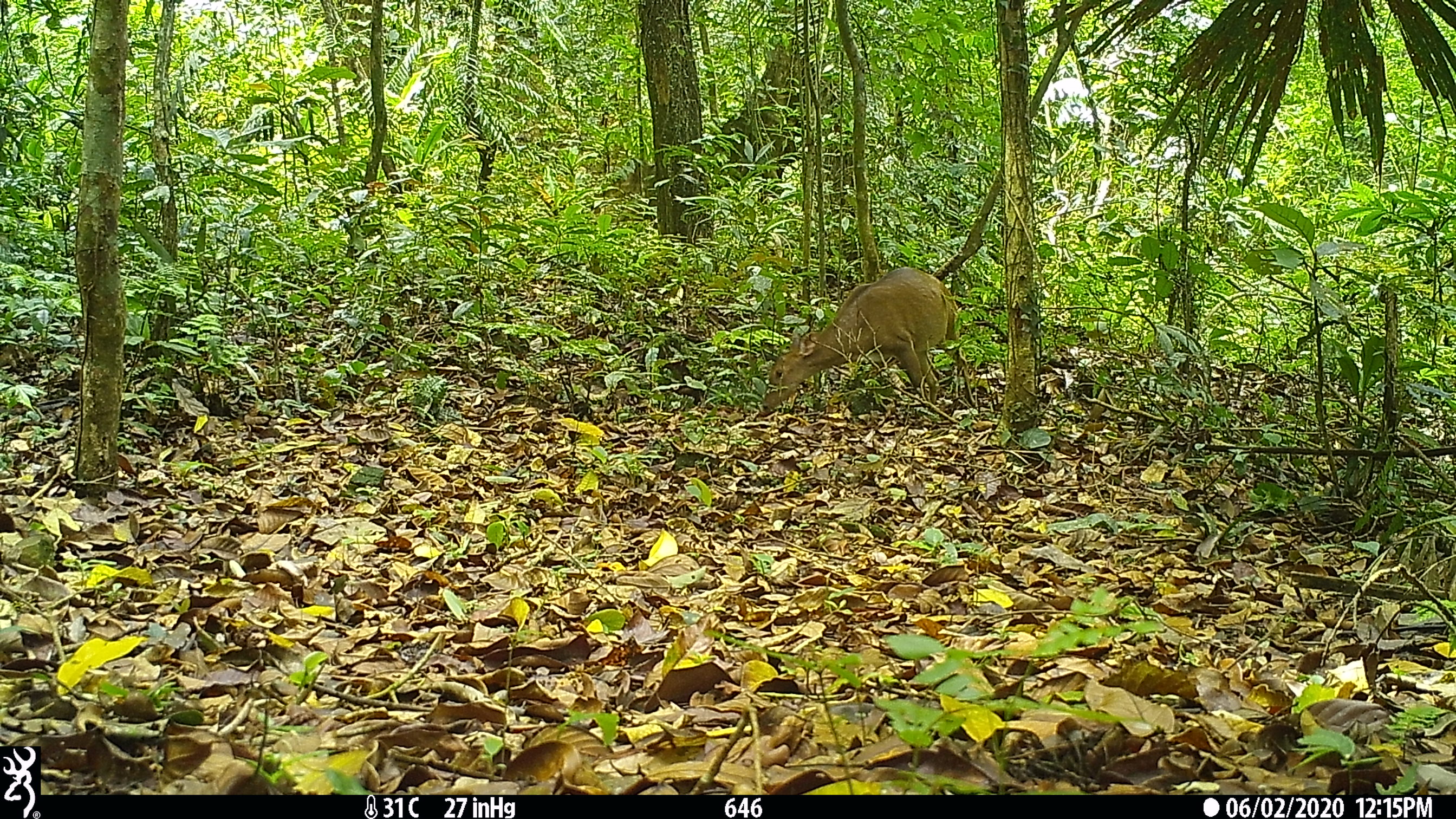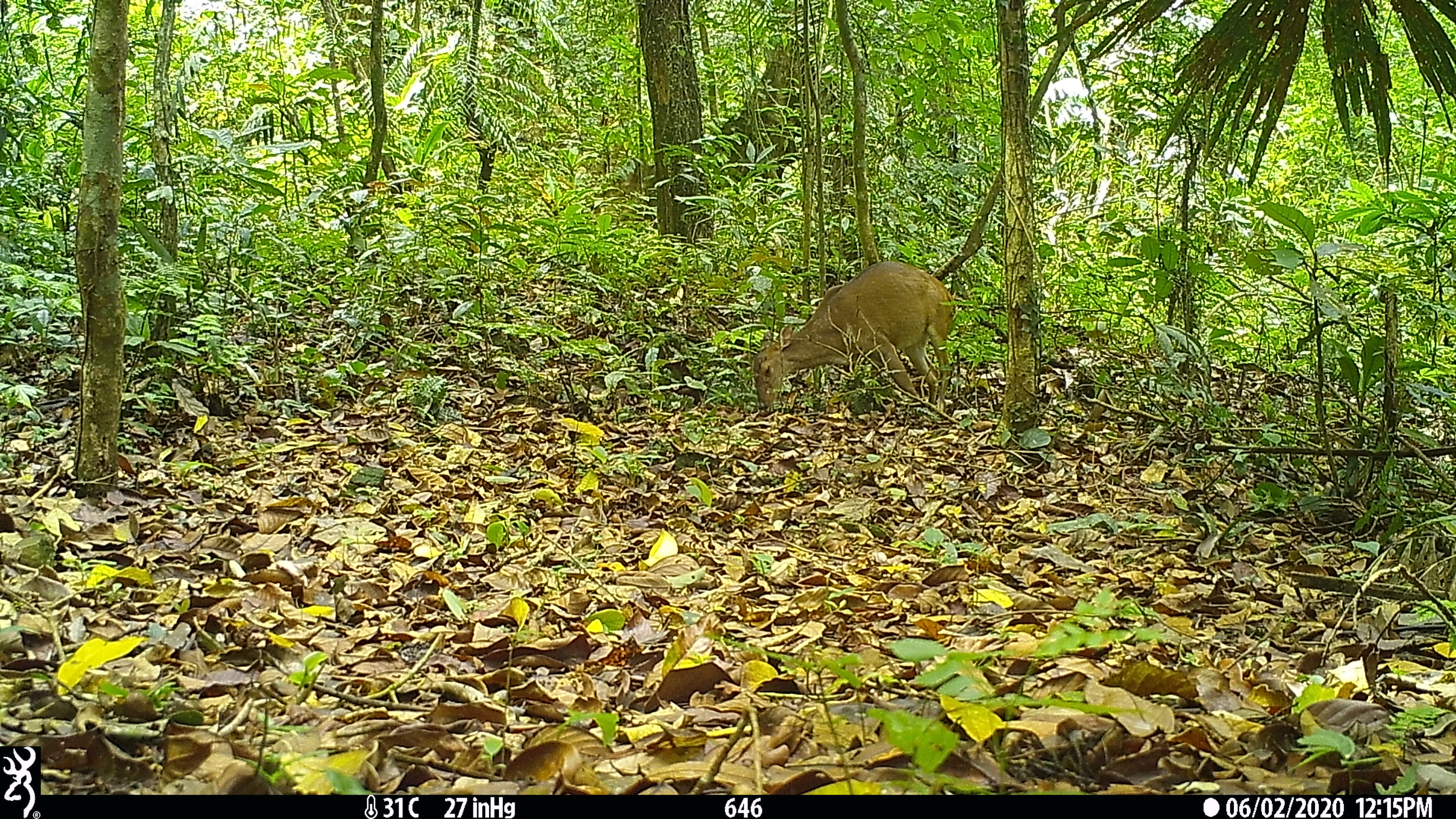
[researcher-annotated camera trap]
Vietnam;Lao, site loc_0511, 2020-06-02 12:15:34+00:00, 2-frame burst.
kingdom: Animalia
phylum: Chordata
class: Mammalia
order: Artiodactyla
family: Cervidae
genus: Muntiacus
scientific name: Muntiacus vuquangensis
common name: large-antlered muntjac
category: large antlered muntjac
Large antlered muntjac (large-antlered muntjac) (Muntiacus vuquangensis). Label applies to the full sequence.